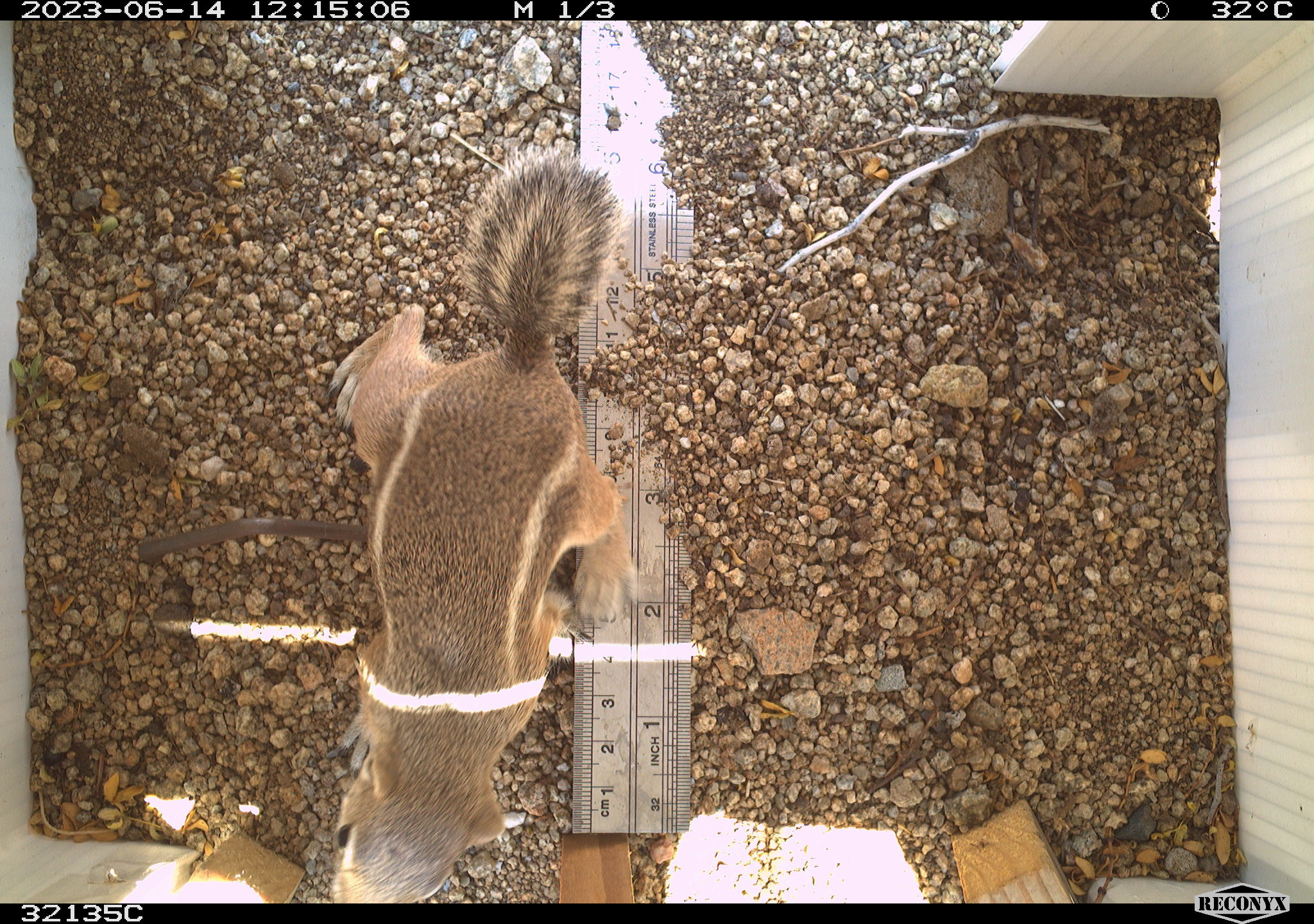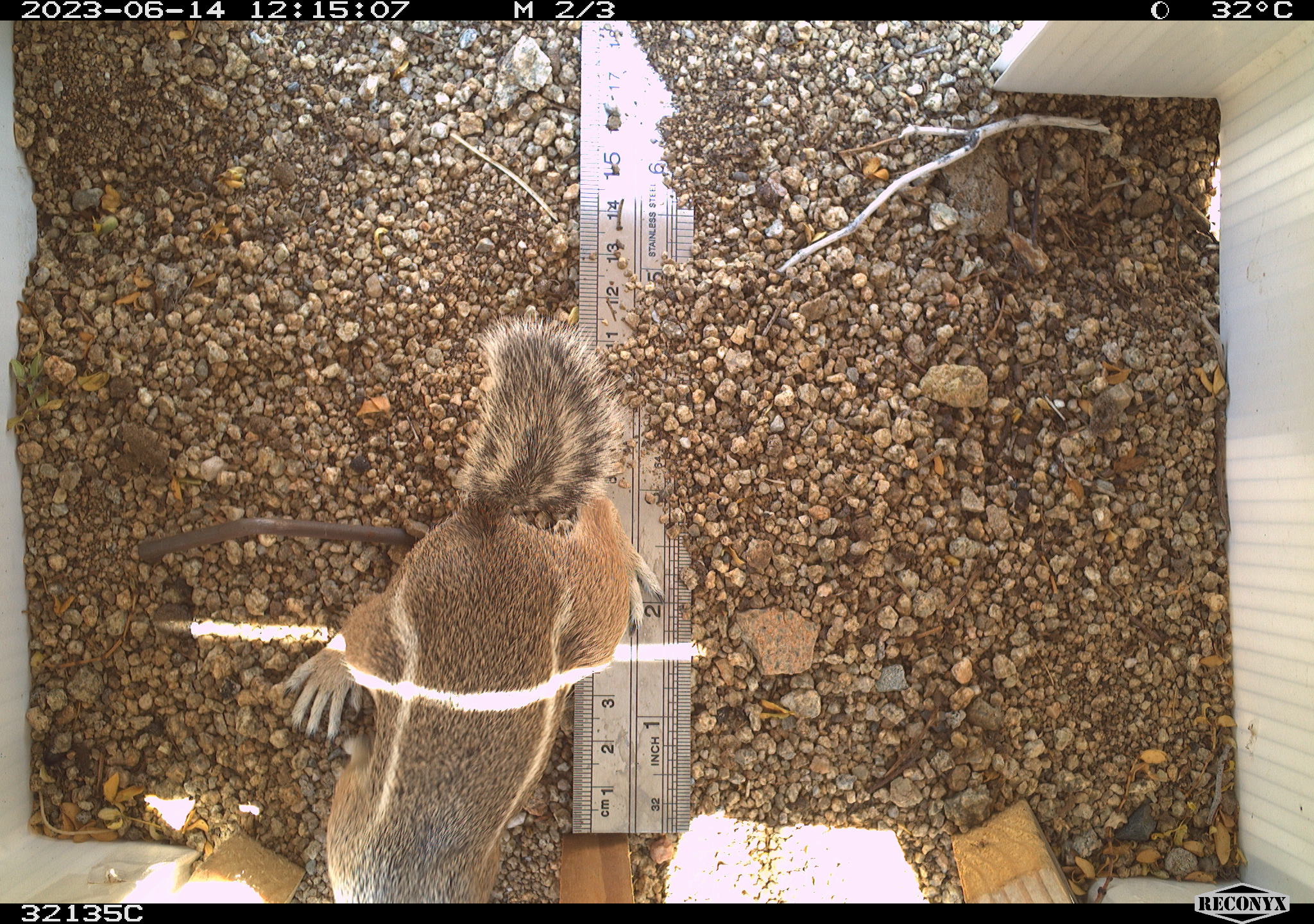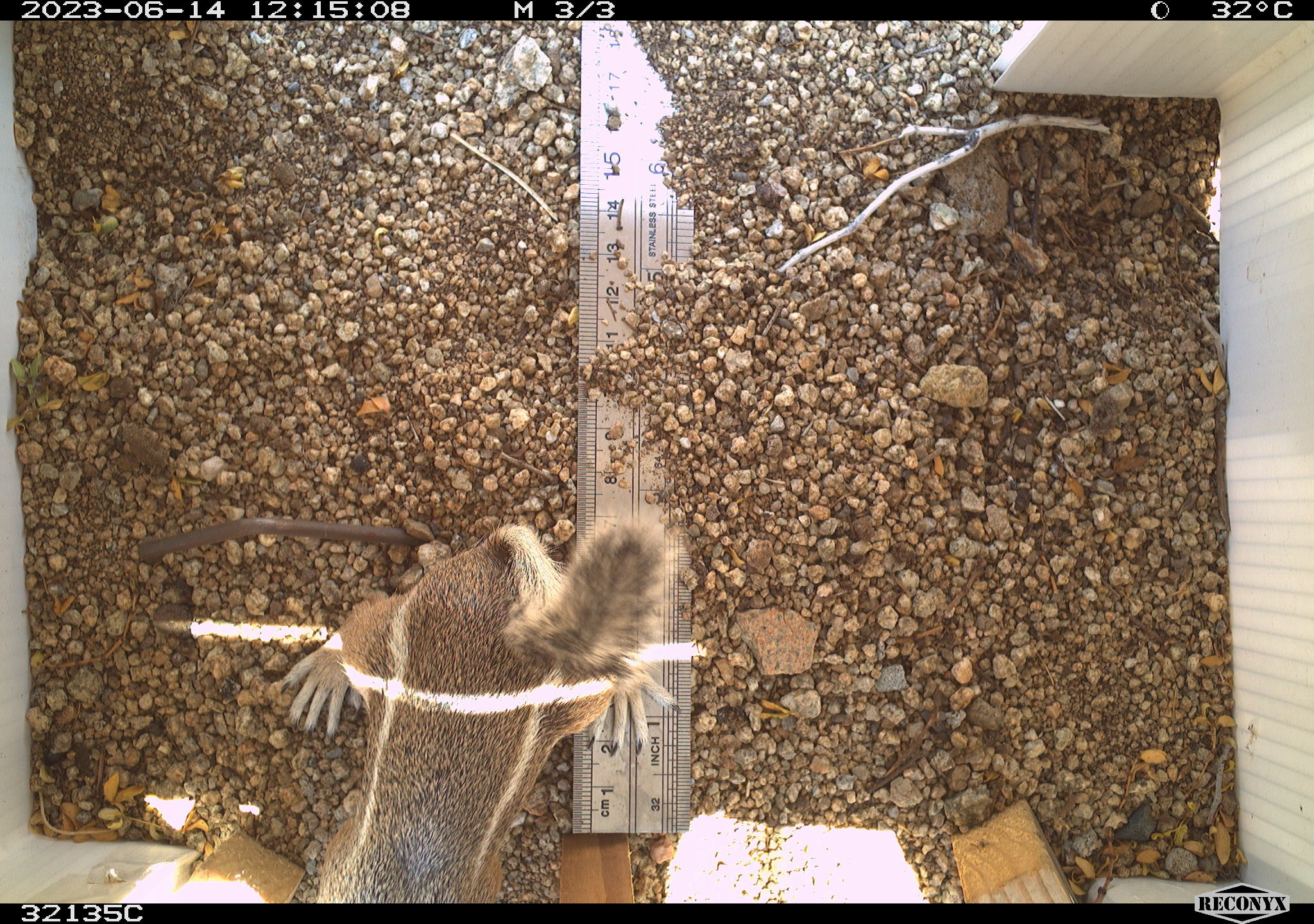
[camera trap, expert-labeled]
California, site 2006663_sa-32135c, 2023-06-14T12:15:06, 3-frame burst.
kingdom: Animalia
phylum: Chordata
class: Mammalia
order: Rodentia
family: Sciuridae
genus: Ammospermophilus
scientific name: Ammospermophilus leucurus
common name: white-tailed antelope squirrel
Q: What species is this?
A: White-tailed antelope squirrel (Ammospermophilus leucurus).